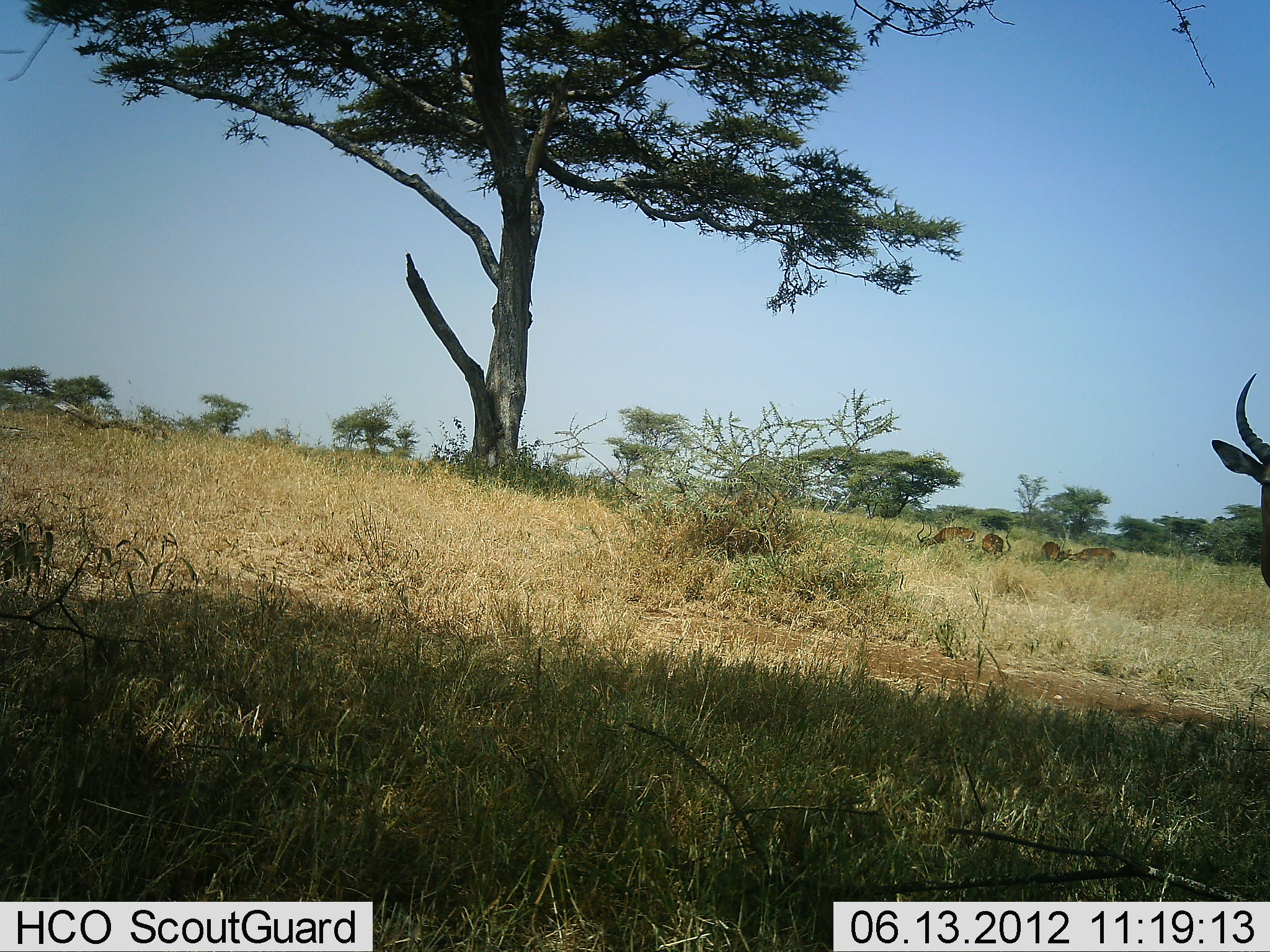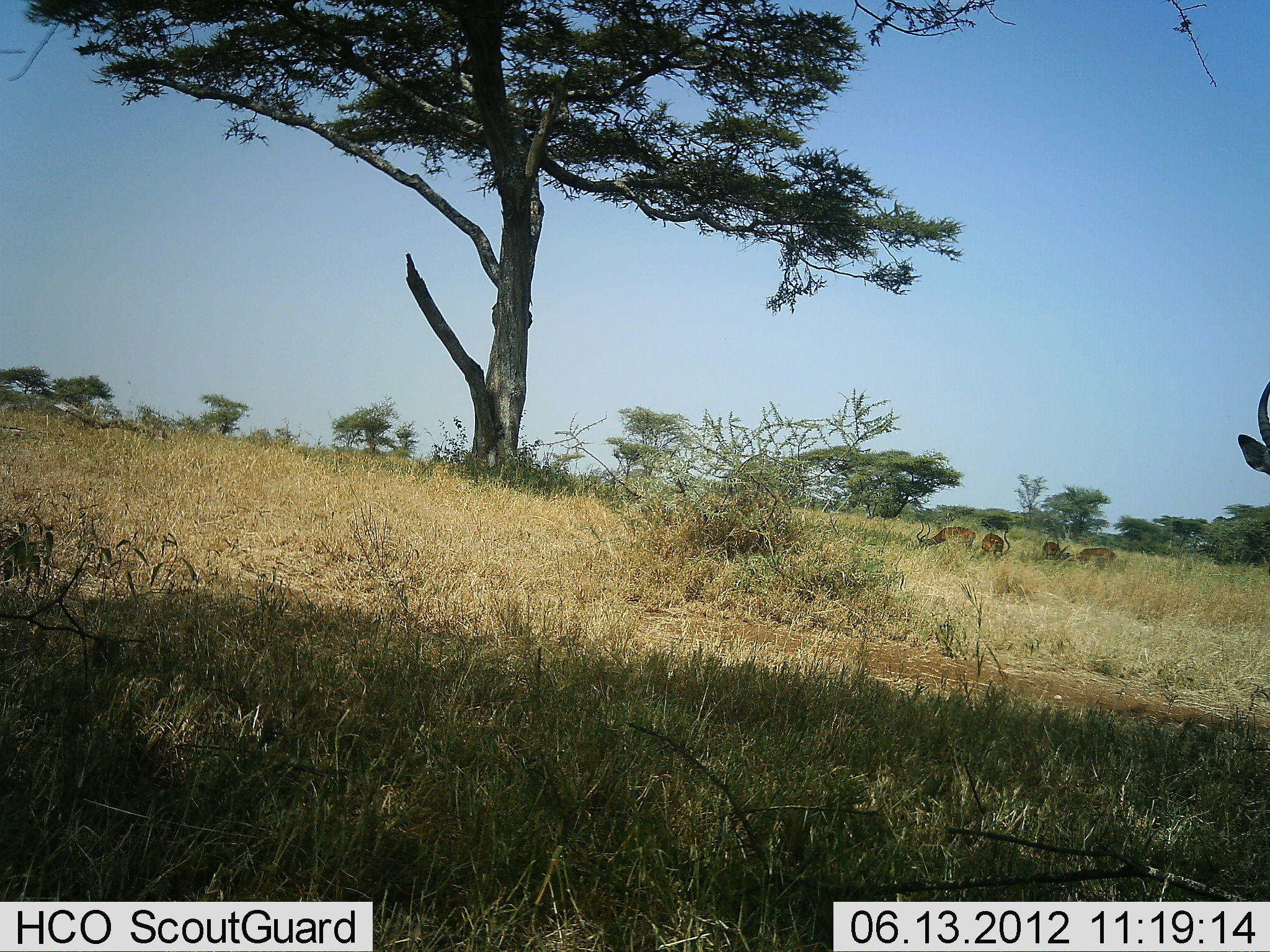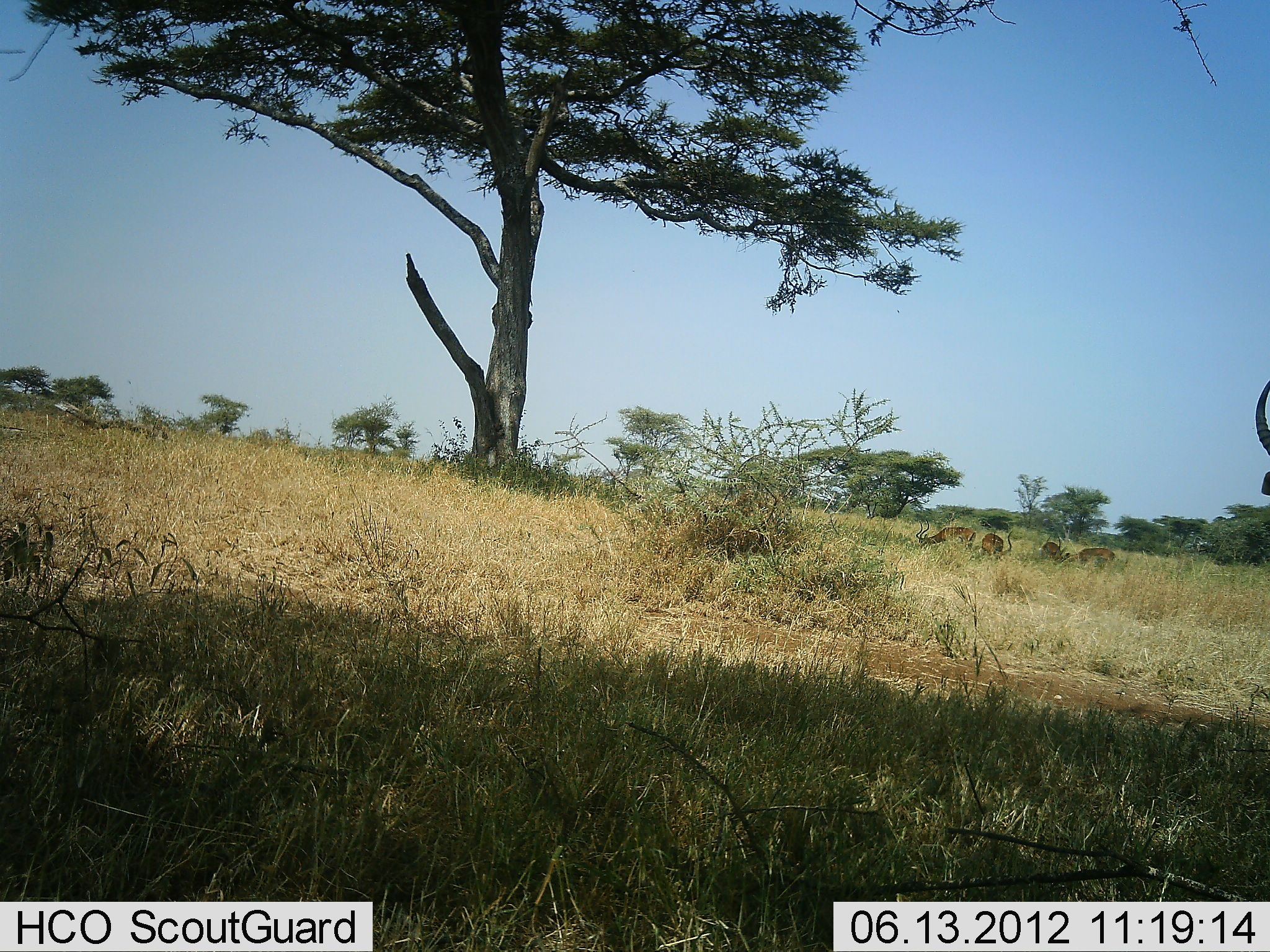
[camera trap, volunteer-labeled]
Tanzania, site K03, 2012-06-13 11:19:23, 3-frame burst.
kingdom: Animalia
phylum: Chordata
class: Mammalia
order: Artiodactyla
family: Bovidae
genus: Aepyceros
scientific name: Aepyceros melampus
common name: impala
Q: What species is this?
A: Impala (Aepyceros melampus).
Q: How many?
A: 5.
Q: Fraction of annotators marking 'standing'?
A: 50%.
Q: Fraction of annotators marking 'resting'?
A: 0%.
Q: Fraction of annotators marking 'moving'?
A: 8%.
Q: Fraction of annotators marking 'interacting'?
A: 0%.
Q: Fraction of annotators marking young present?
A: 0%.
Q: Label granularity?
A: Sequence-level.